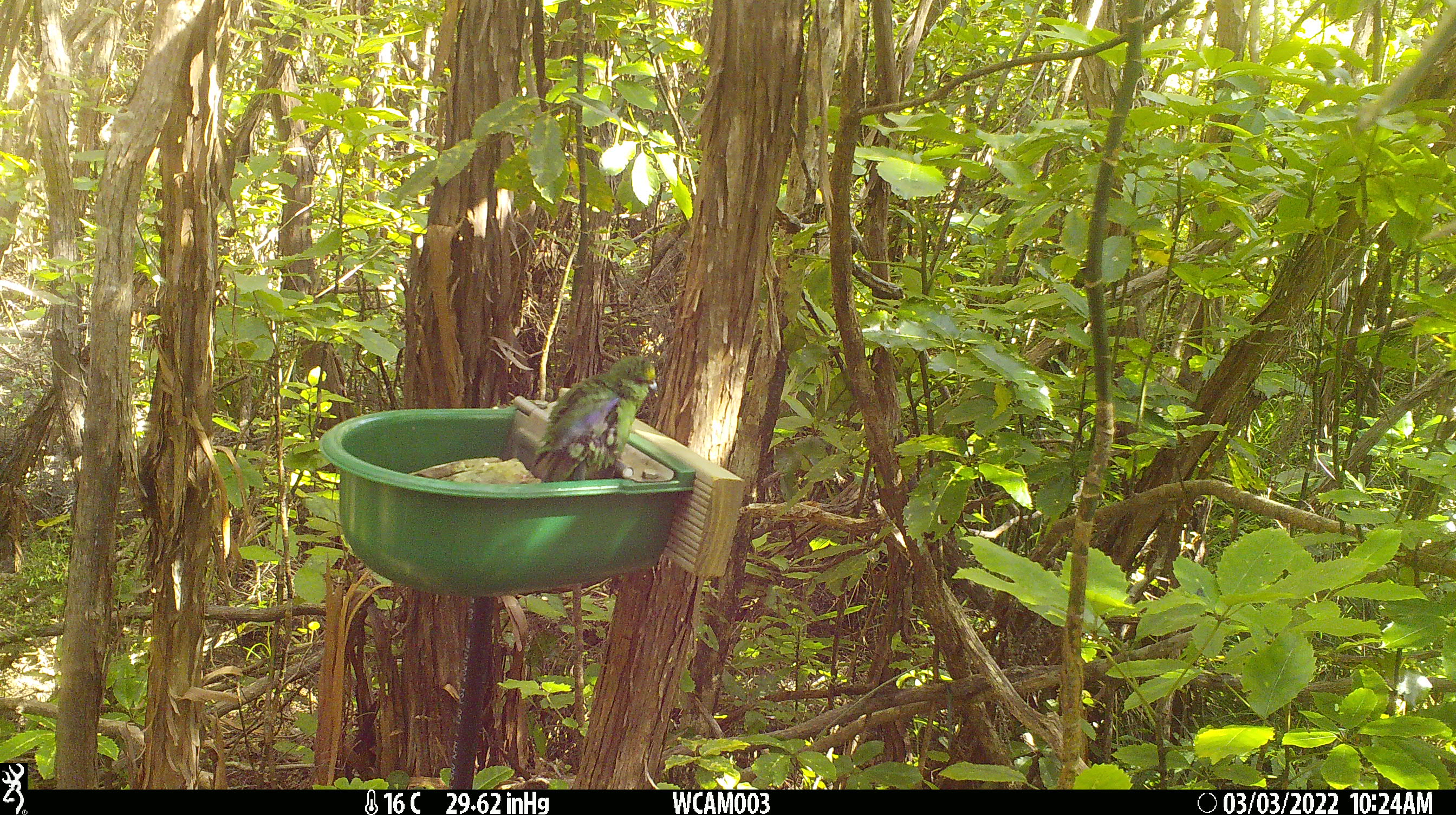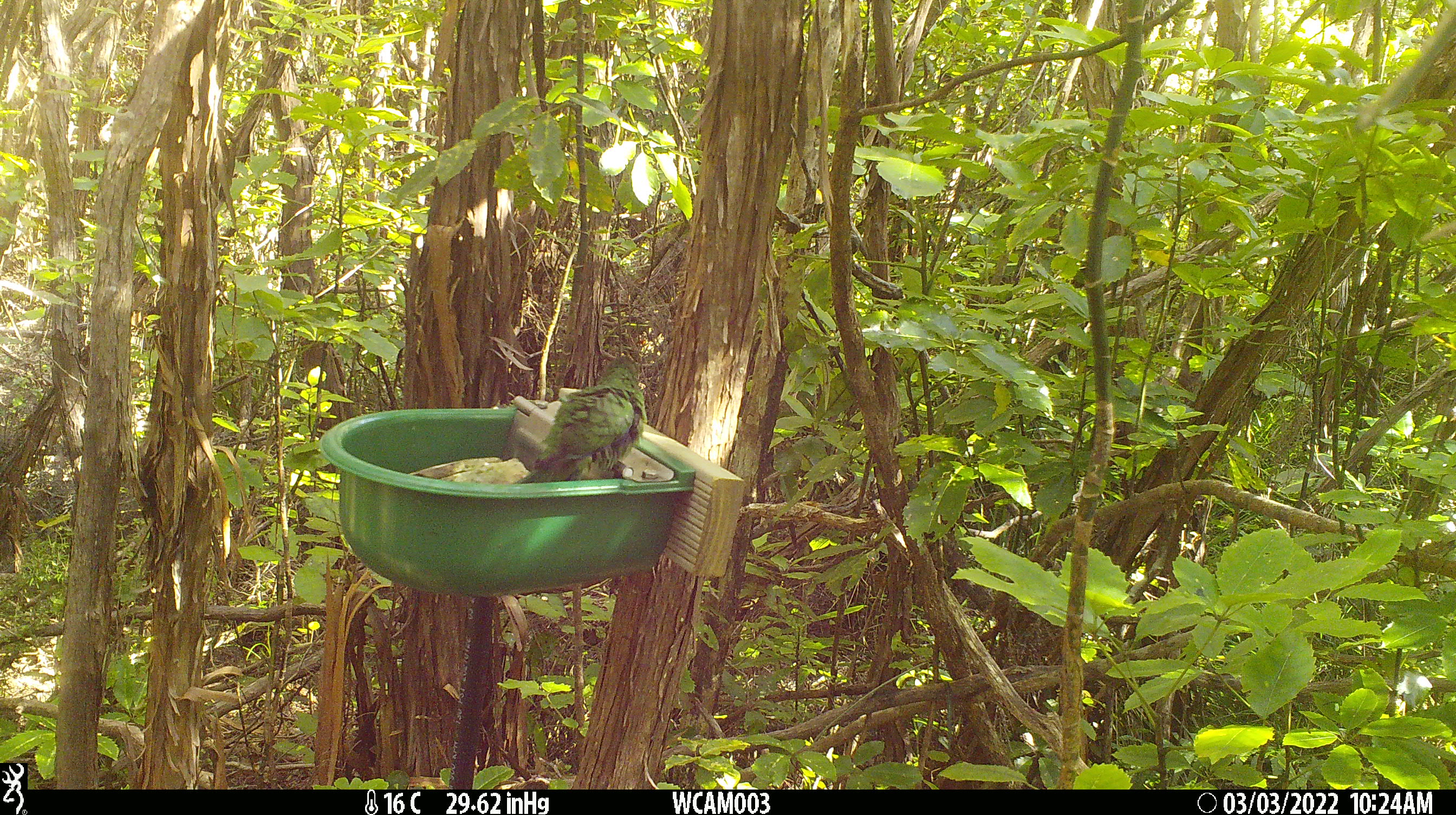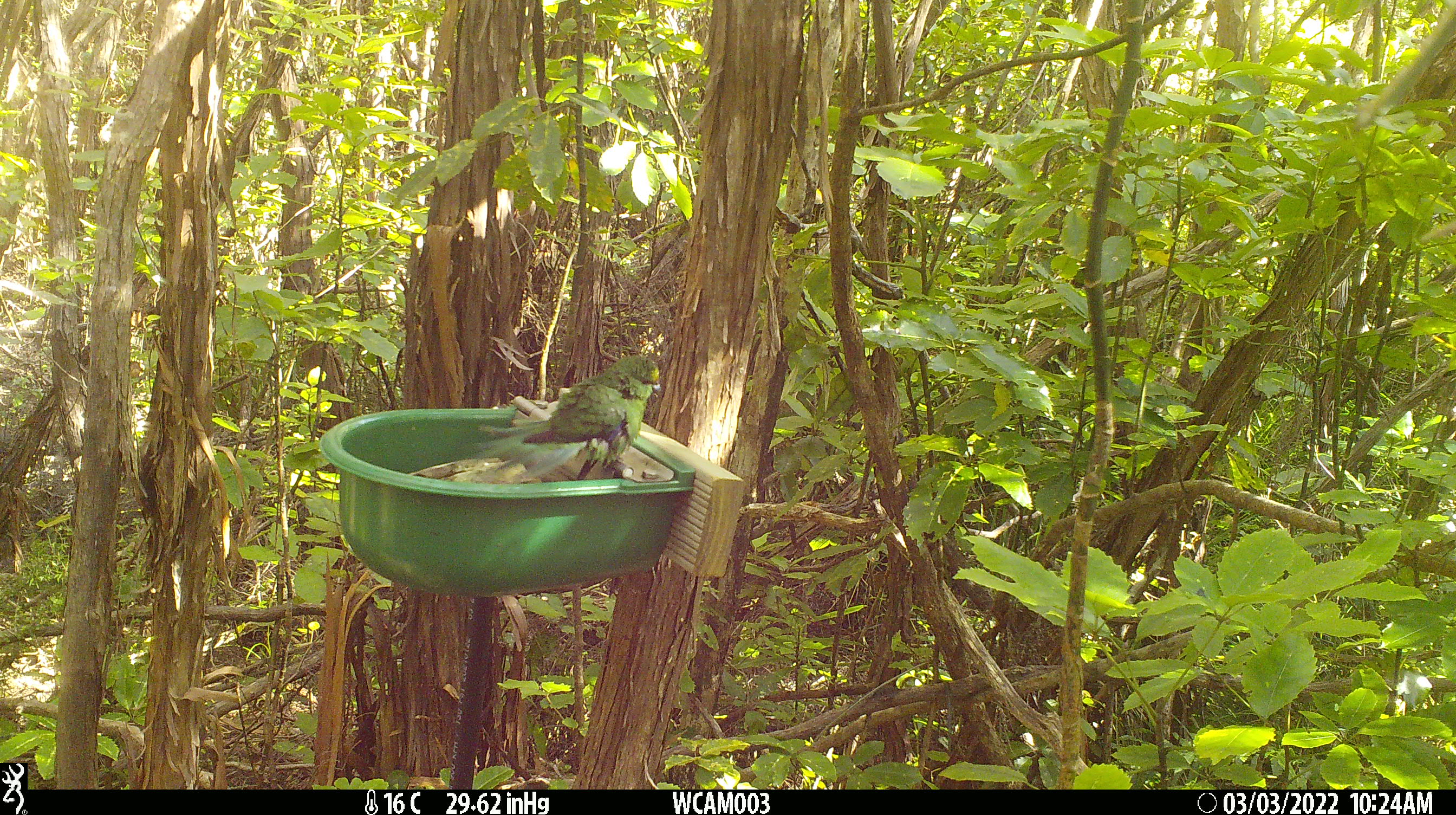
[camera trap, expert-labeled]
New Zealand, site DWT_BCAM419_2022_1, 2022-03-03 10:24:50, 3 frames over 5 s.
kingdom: Animalia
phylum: Chordata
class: Aves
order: Psittaciformes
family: Psittaculidae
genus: Cyanoramphus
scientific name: Cyanoramphus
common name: parakeet